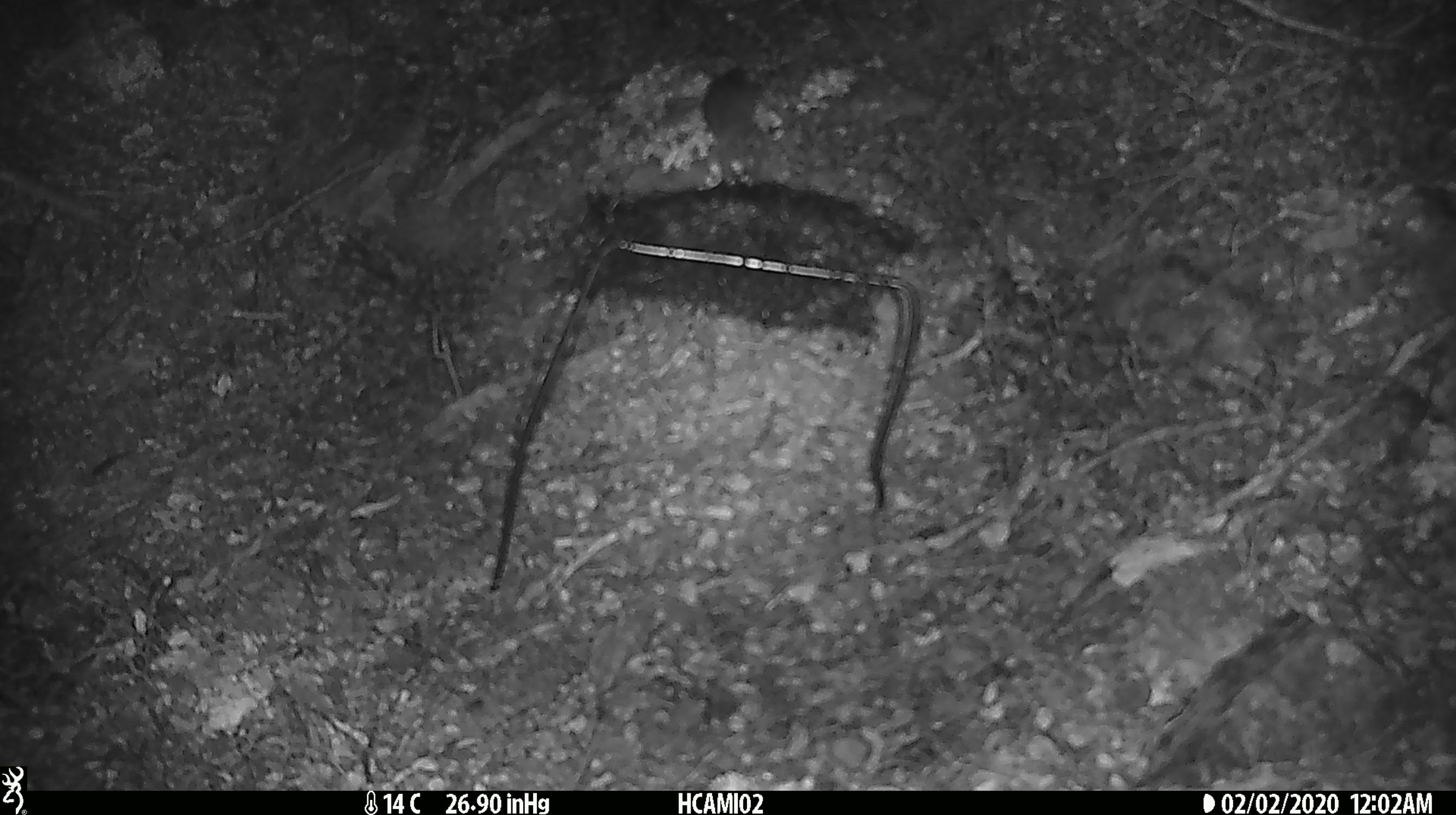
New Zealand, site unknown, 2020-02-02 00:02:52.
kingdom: Animalia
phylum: Chordata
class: Mammalia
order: Rodentia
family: Muridae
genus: Mus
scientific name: Mus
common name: mouse